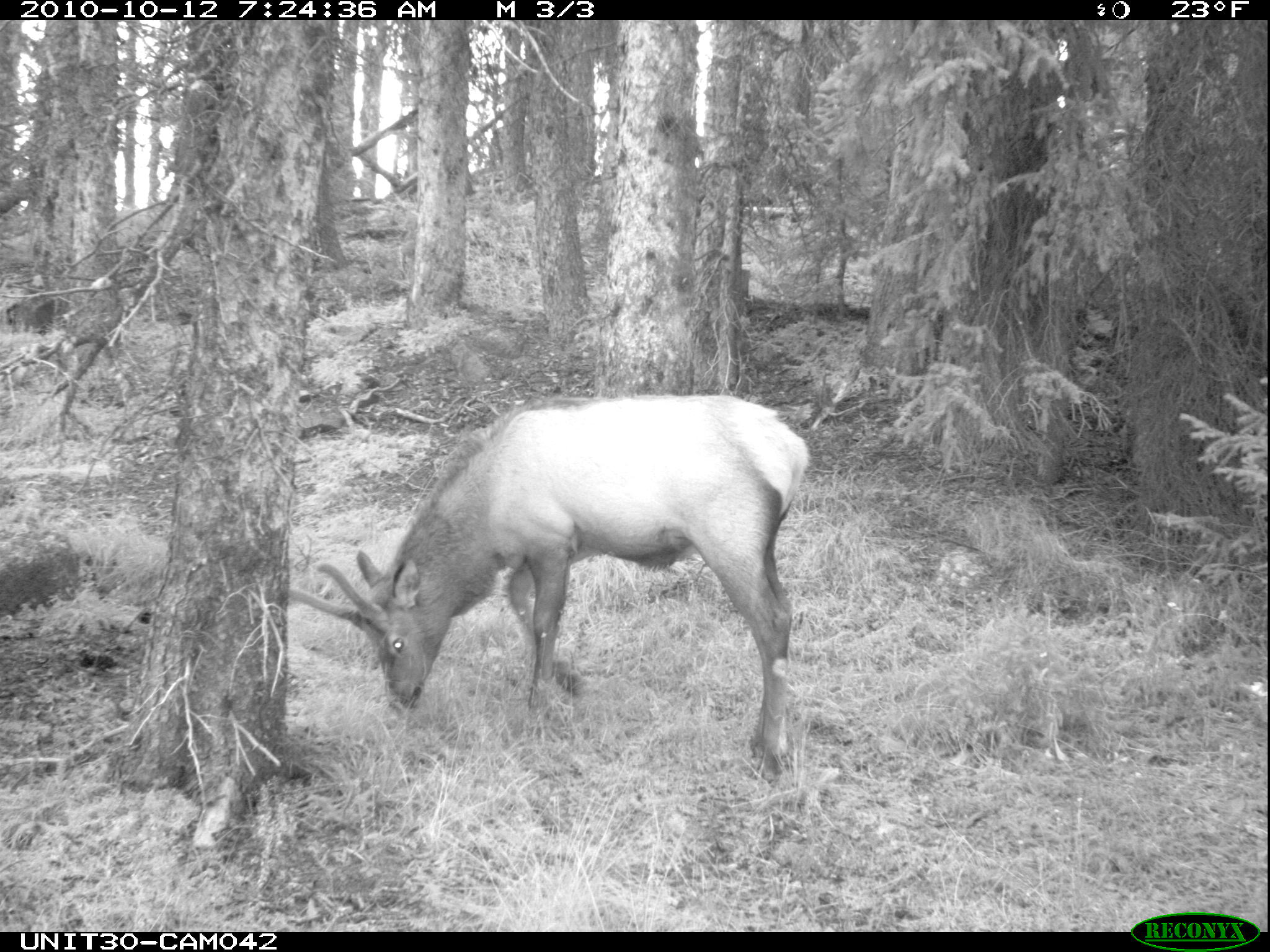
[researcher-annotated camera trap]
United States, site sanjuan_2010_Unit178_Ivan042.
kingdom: Animalia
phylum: Chordata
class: Mammalia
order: Artiodactyla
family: Cervidae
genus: Cervus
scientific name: Cervus elaphus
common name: red deer